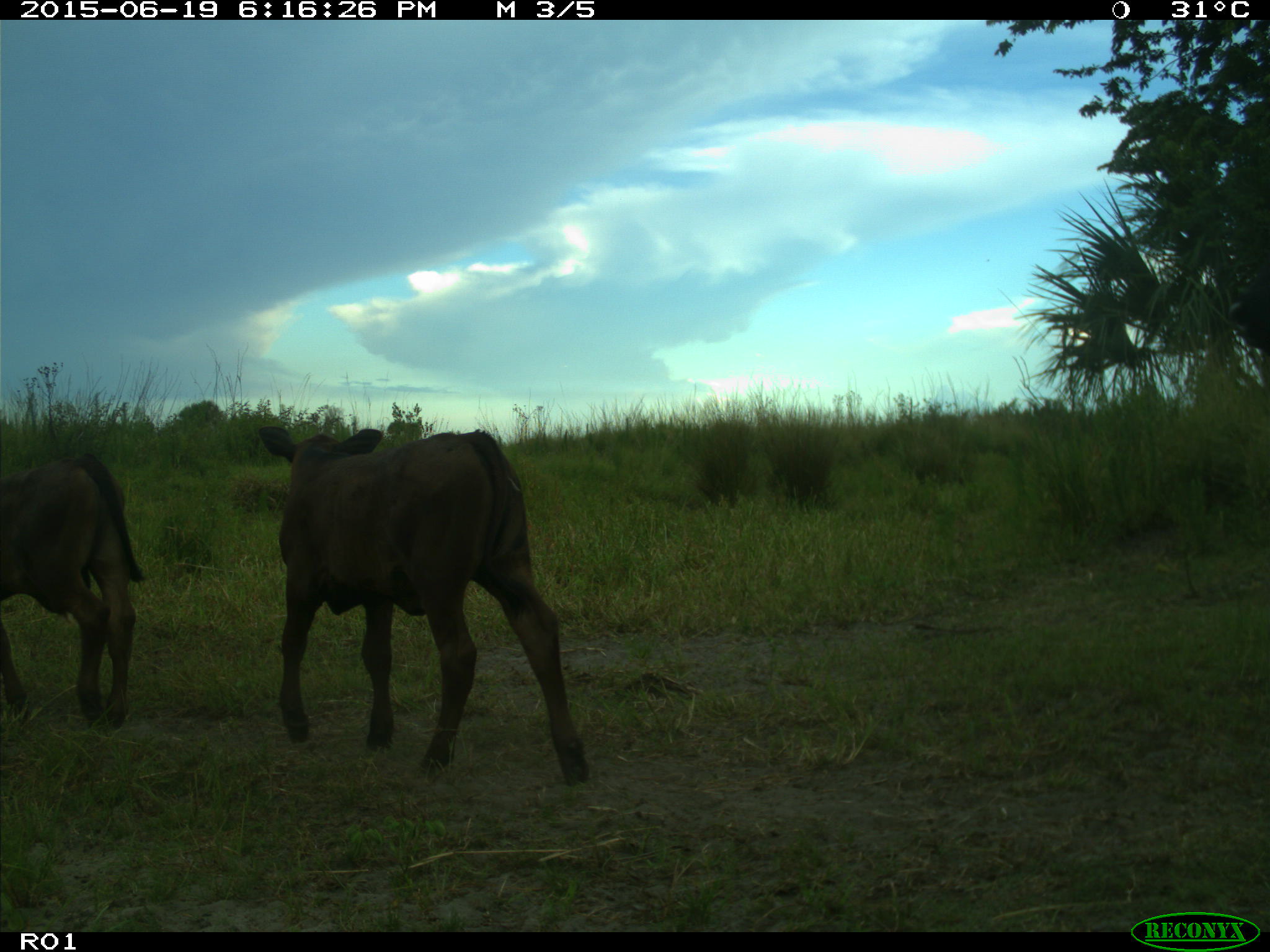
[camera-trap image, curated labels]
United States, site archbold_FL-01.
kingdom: Animalia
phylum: Chordata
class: Mammalia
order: Artiodactyla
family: Bovidae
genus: Bos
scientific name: Bos taurus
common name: domestic cow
Bos taurus (domestic cow).